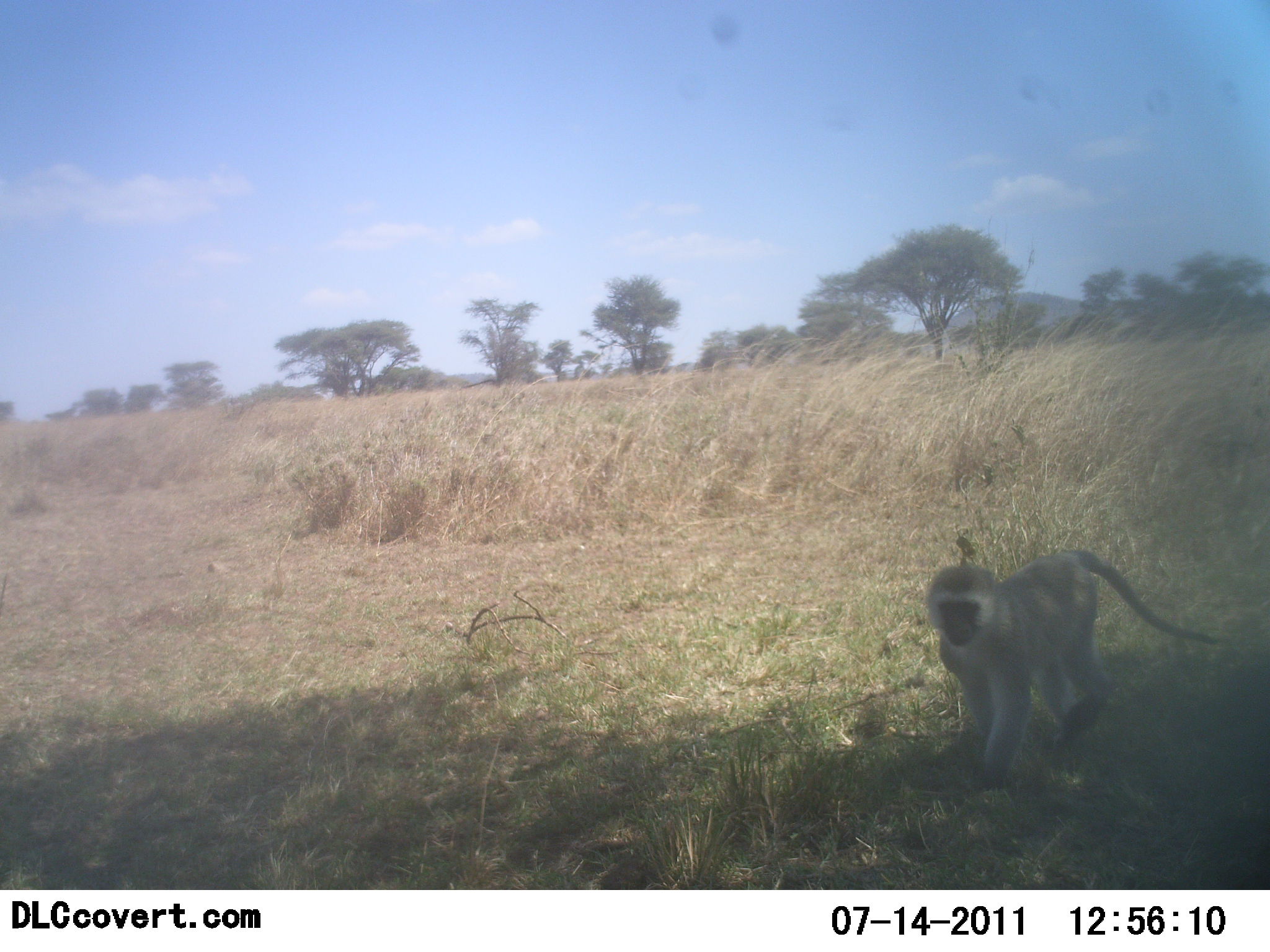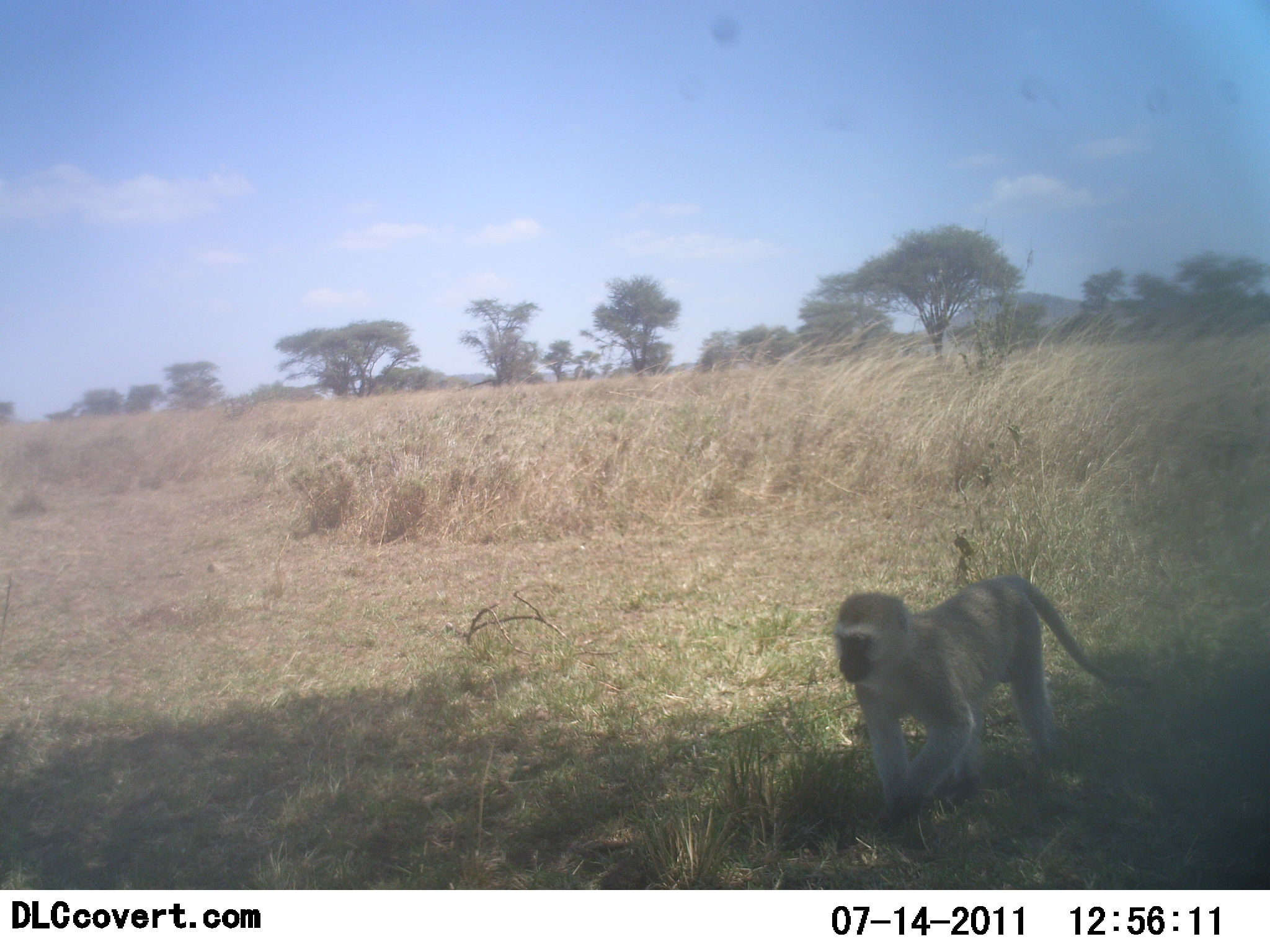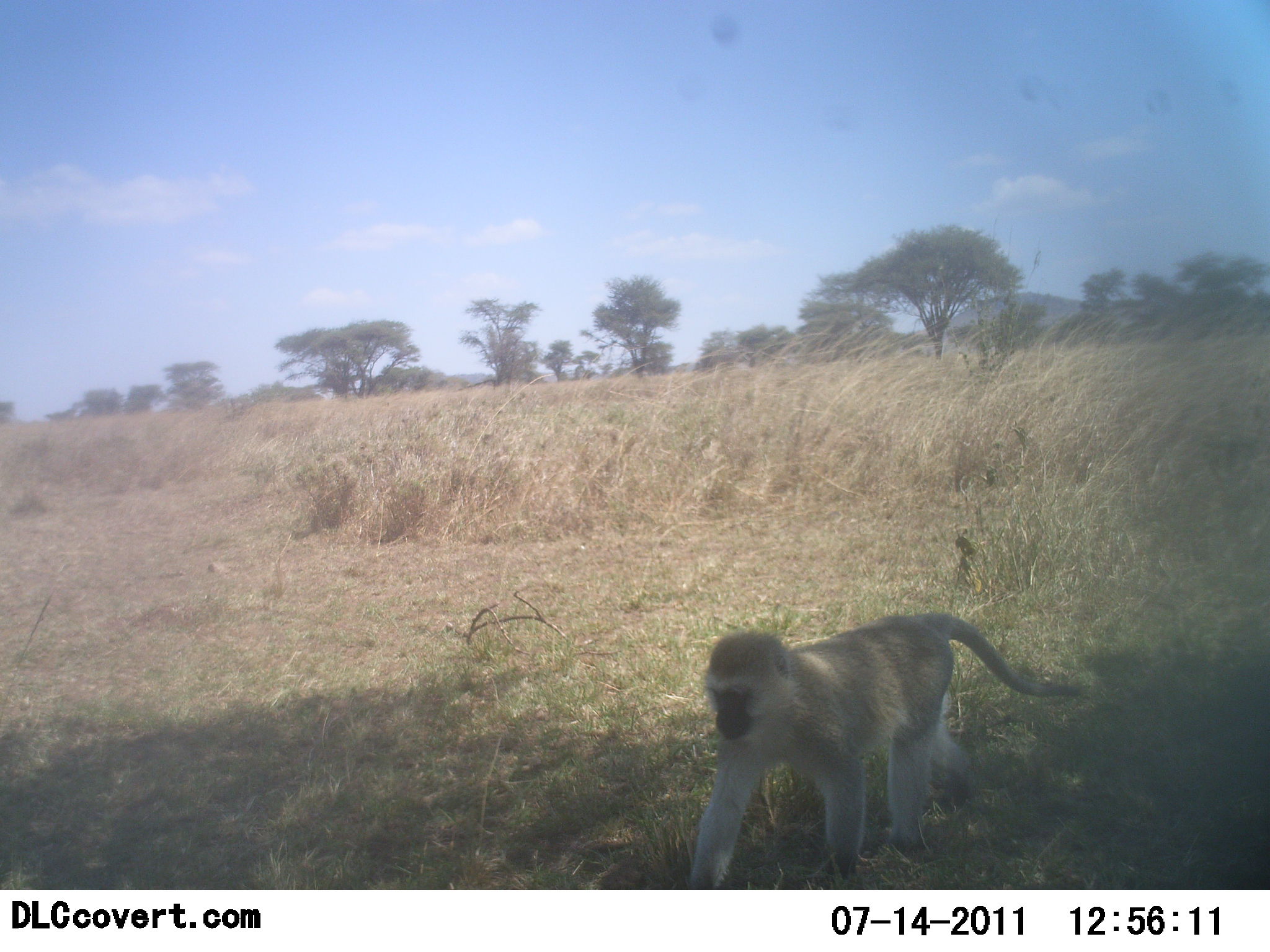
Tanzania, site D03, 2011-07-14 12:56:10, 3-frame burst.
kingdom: Animalia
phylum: Chordata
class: Mammalia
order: Primates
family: Cercopithecidae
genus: Chlorocebus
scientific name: Chlorocebus pygerythrus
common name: vervet monkey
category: monkeyvervet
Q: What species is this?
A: Monkeyvervet (vervet monkey) (Chlorocebus pygerythrus).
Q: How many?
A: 1.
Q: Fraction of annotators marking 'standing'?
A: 0%.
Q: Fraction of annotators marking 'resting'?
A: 0%.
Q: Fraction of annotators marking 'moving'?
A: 100%.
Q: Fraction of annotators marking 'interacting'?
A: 0%.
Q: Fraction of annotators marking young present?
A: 0%.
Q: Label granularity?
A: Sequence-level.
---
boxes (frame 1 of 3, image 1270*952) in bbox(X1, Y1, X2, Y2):
animal: bbox(927, 548, 1216, 790)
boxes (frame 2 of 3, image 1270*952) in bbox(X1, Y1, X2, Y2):
animal: bbox(831, 573, 1152, 846)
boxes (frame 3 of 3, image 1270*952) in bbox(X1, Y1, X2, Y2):
animal: bbox(689, 610, 1081, 892)